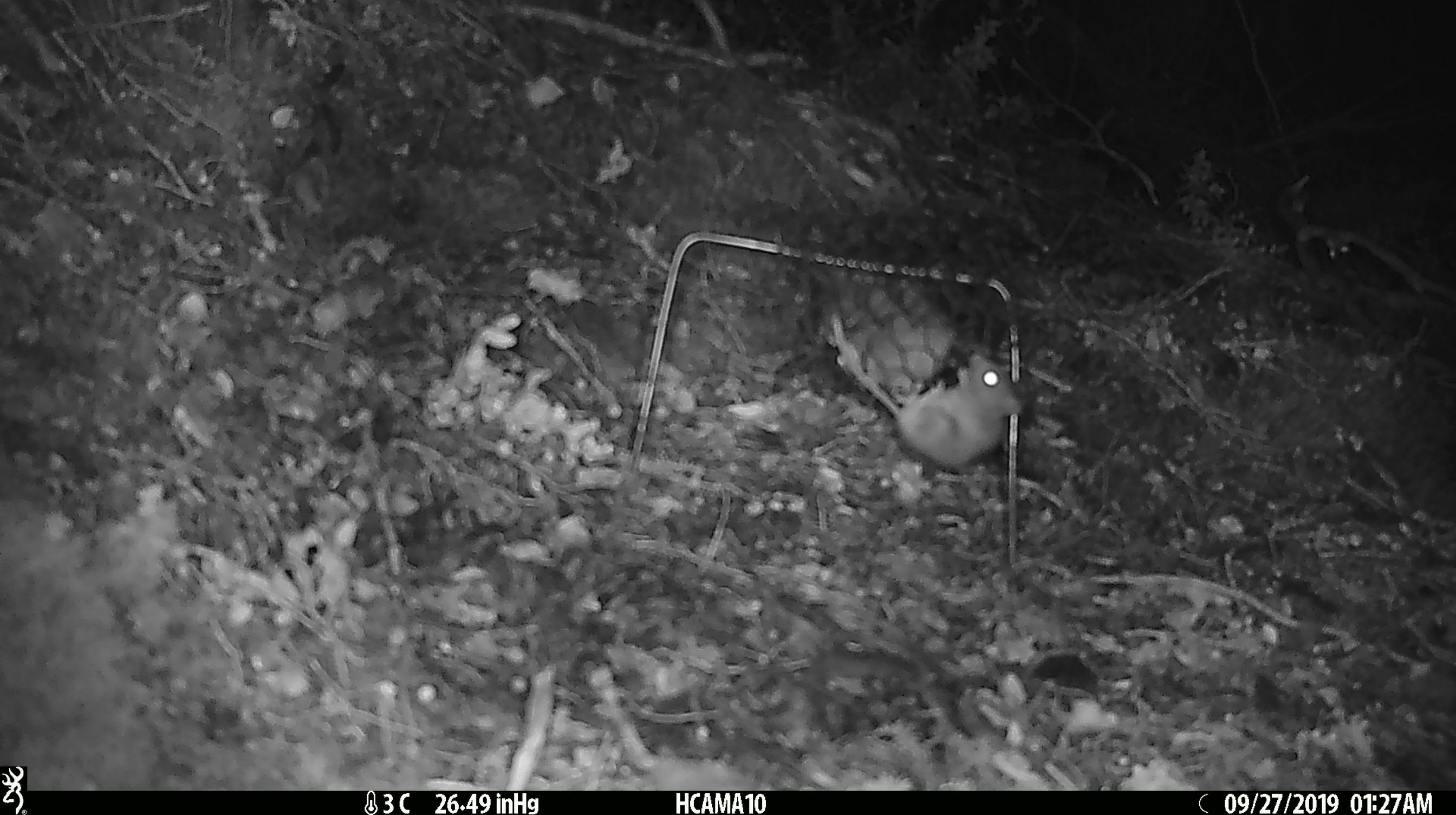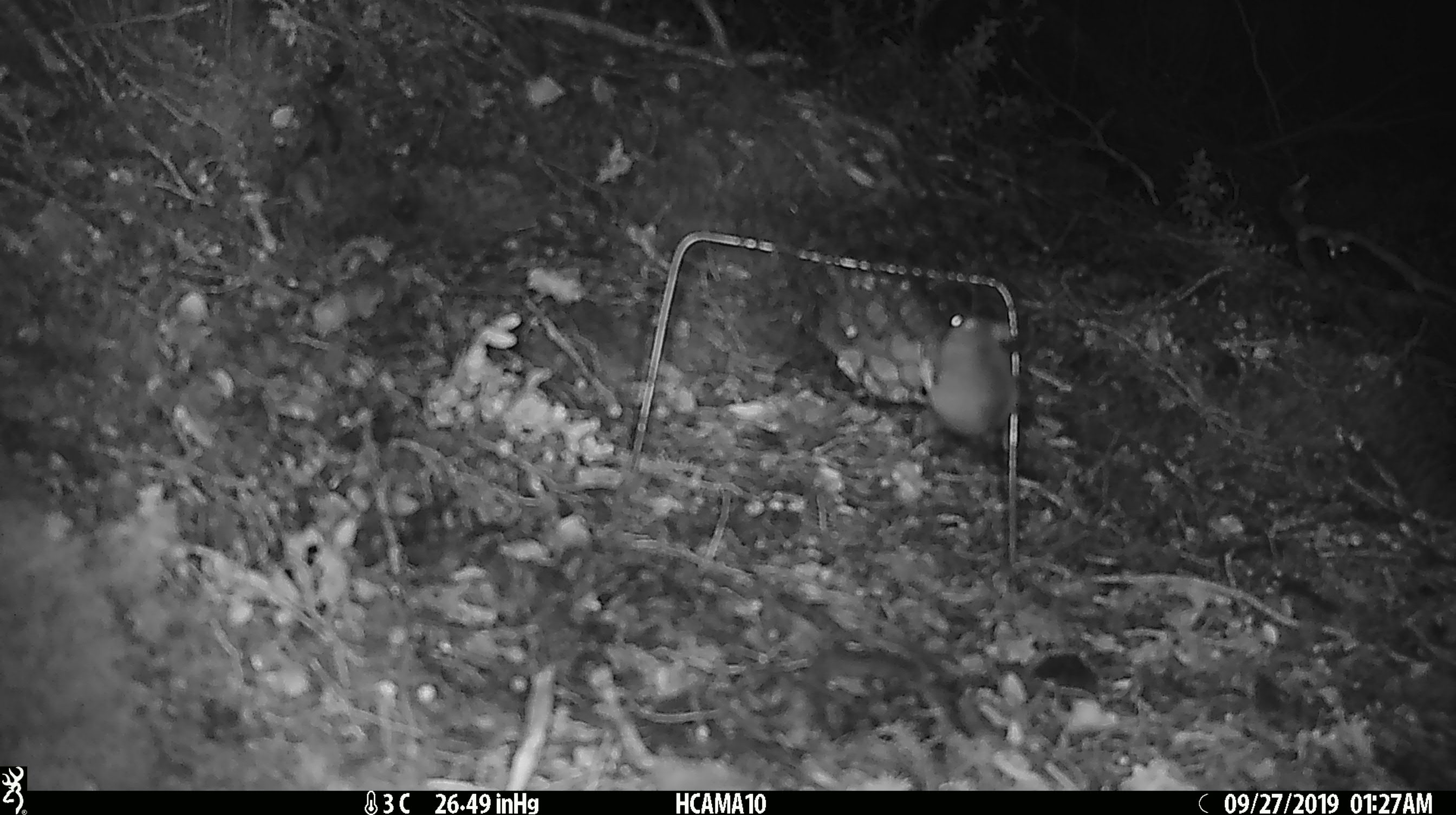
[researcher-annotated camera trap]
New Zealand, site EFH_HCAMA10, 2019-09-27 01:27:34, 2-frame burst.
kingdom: Animalia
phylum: Chordata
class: Mammalia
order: Rodentia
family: Muridae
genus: Mus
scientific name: Mus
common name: mouse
Mouse (Mus).